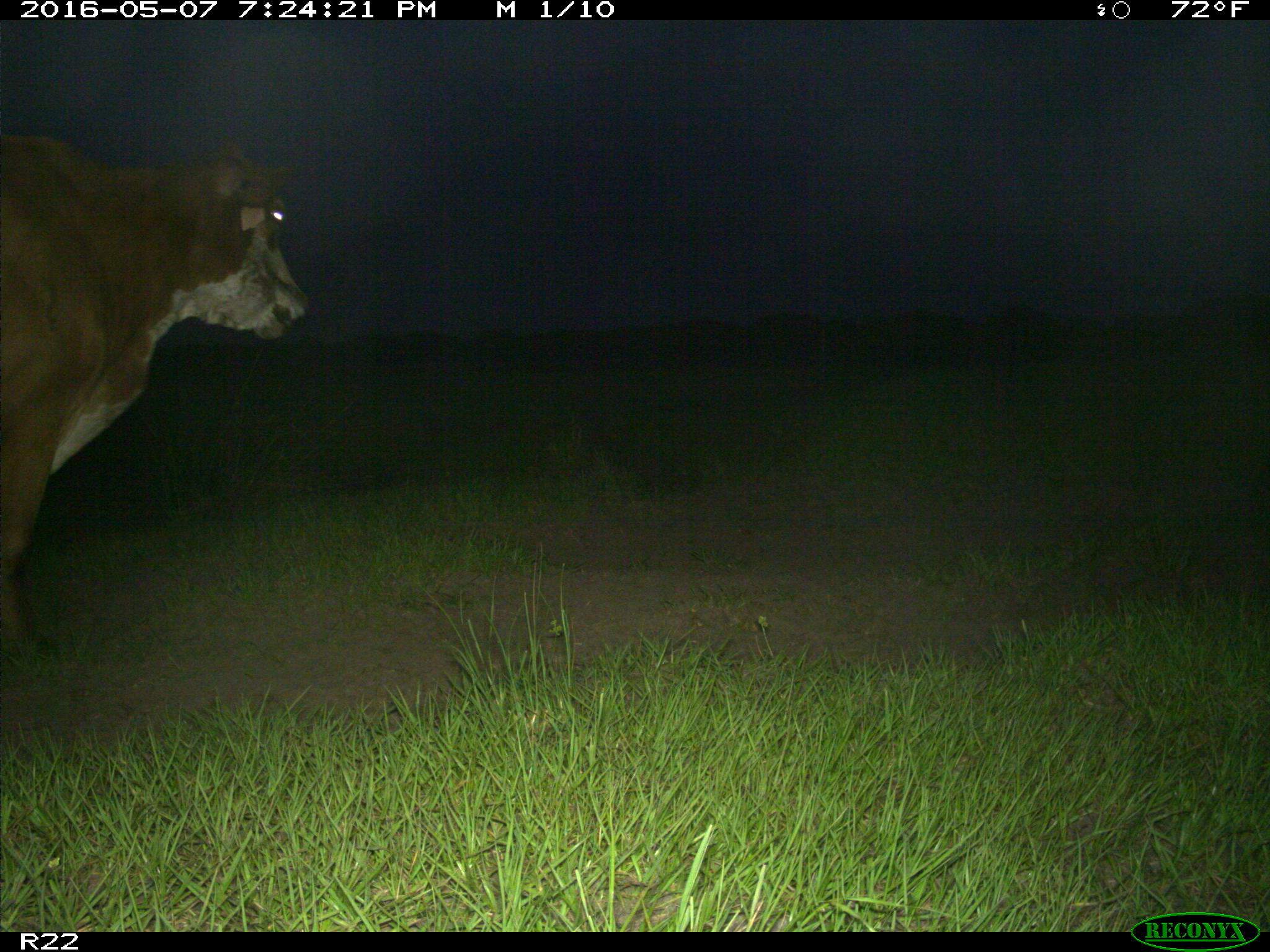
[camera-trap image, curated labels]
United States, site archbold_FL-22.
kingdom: Animalia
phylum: Chordata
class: Mammalia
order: Artiodactyla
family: Bovidae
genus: Bos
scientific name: Bos taurus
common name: domestic cow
Bos taurus (domestic cow).